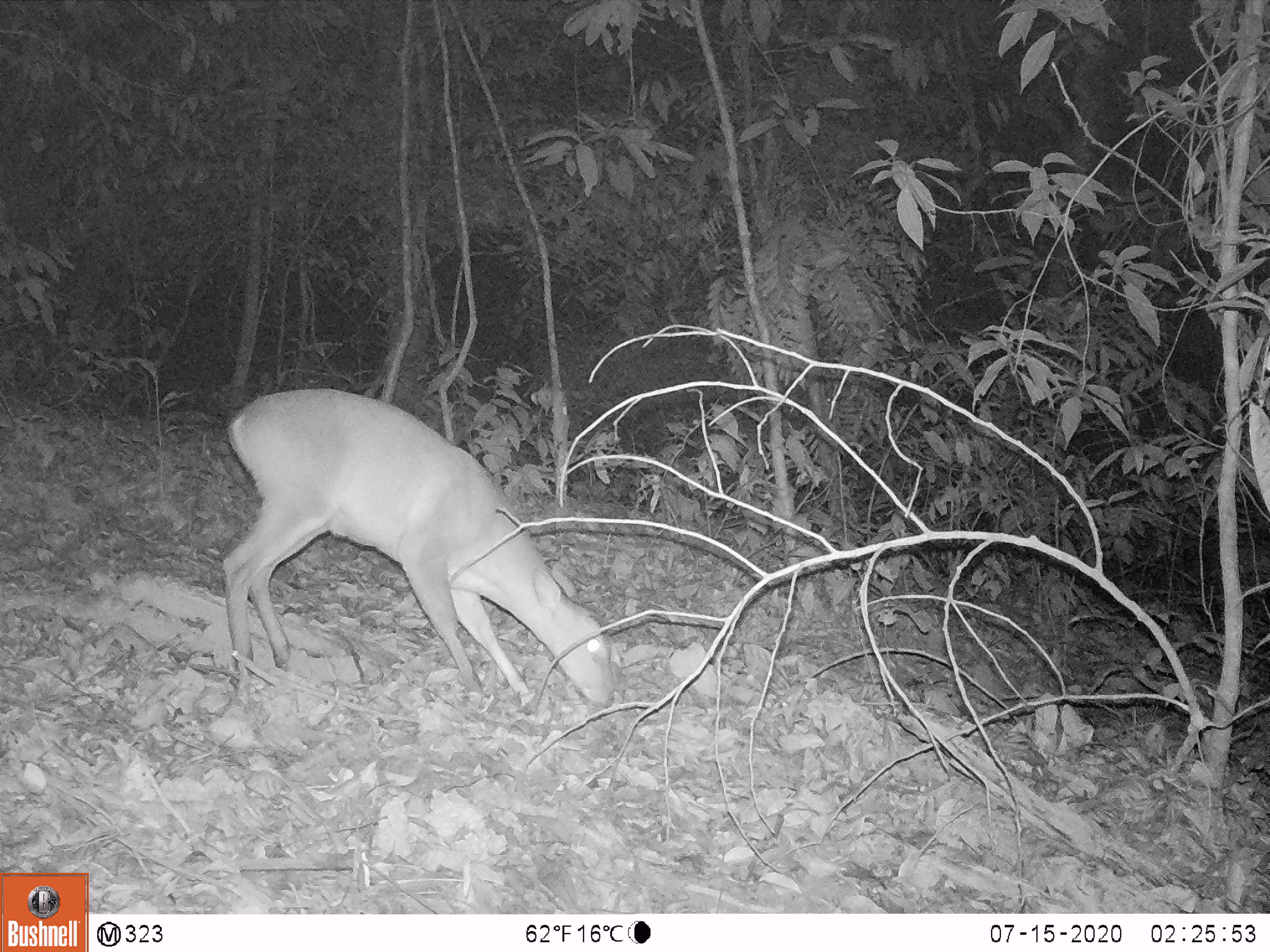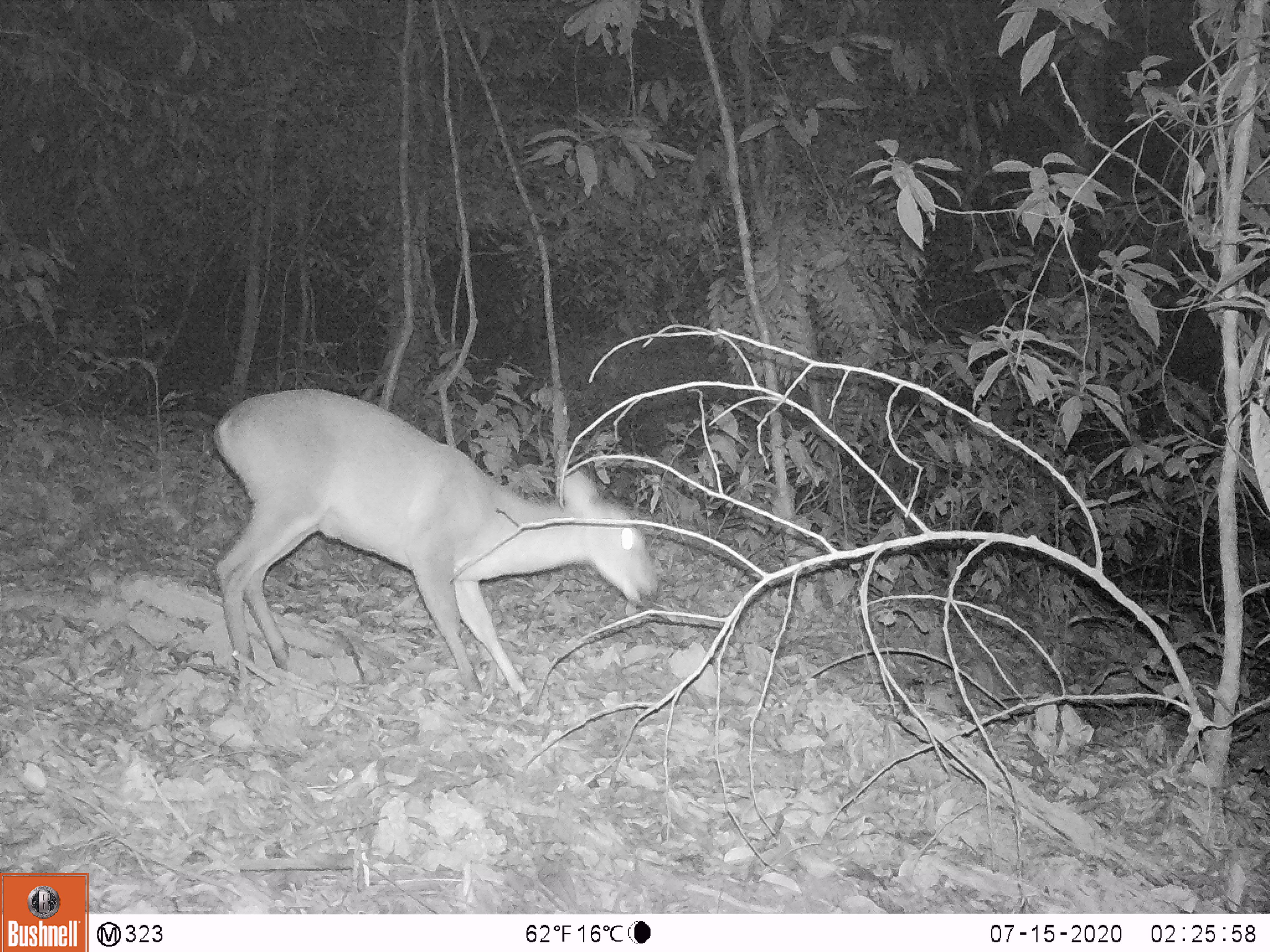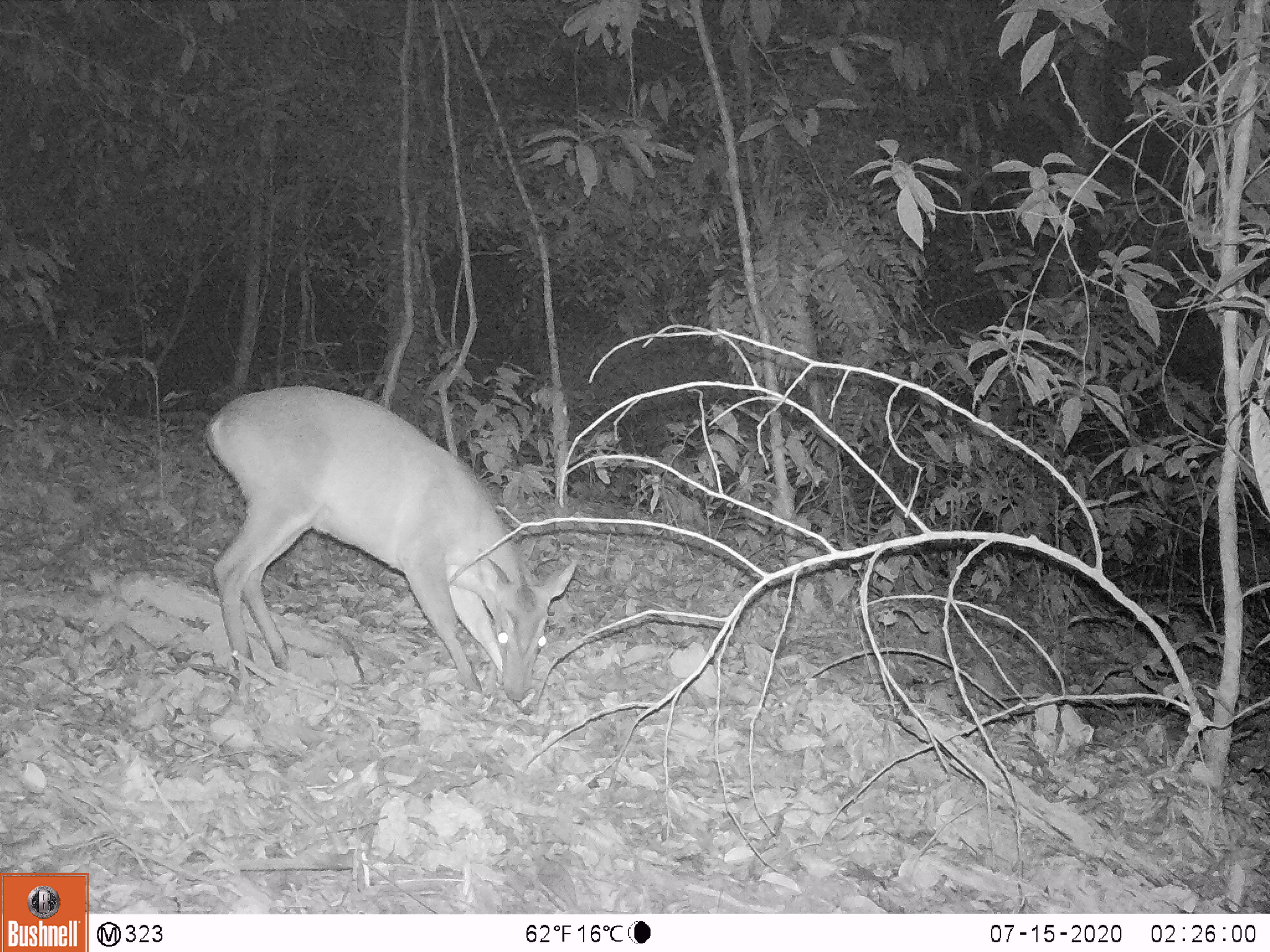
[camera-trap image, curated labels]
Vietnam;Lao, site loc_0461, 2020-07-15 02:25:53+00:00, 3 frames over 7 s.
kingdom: Animalia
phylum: Chordata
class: Mammalia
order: Artiodactyla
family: Cervidae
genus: Muntiacus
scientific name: Muntiacus vuquangensis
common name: large-antlered muntjac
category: large antlered muntjac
Large antlered muntjac (large-antlered muntjac) (Muntiacus vuquangensis). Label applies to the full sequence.